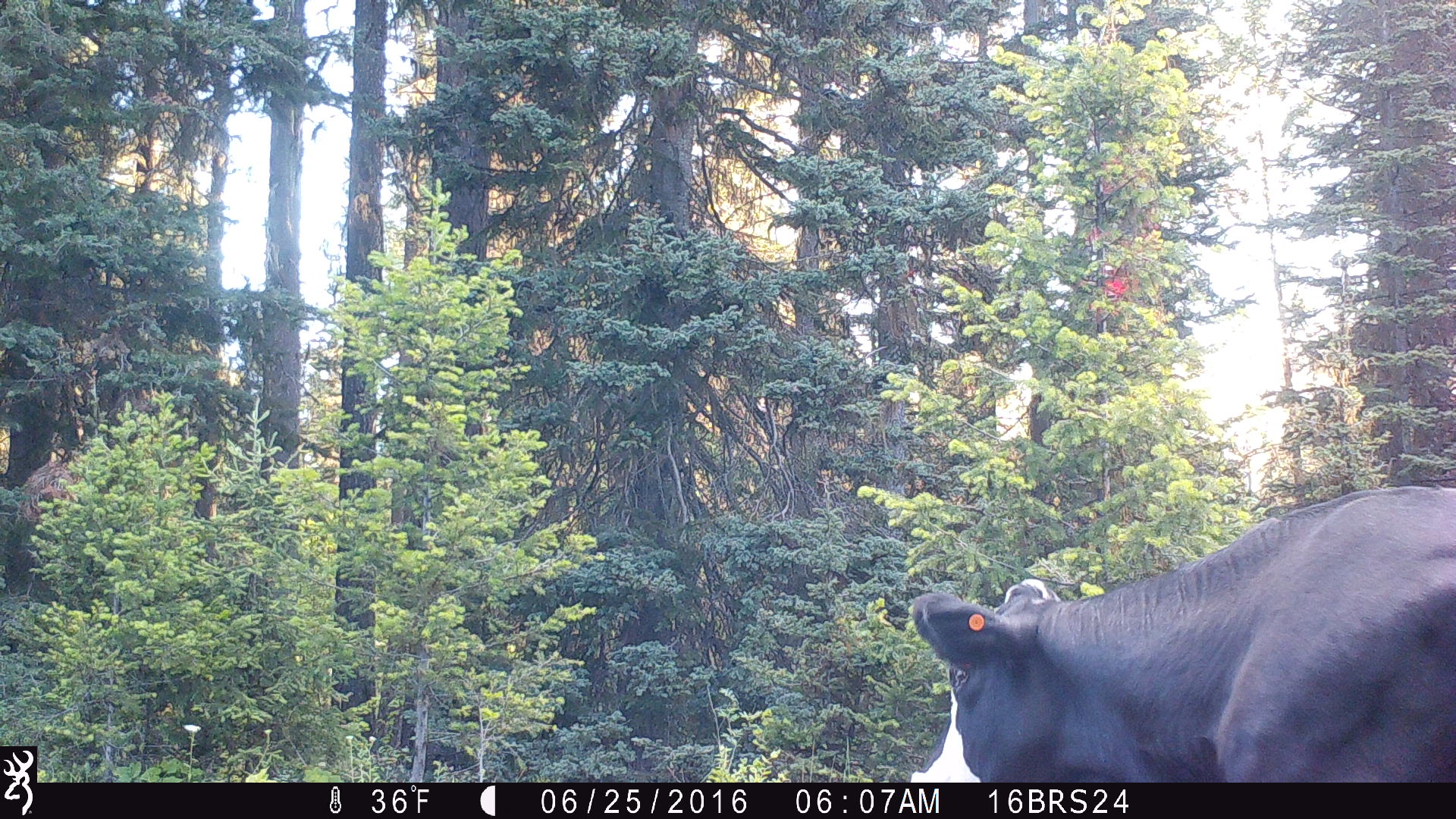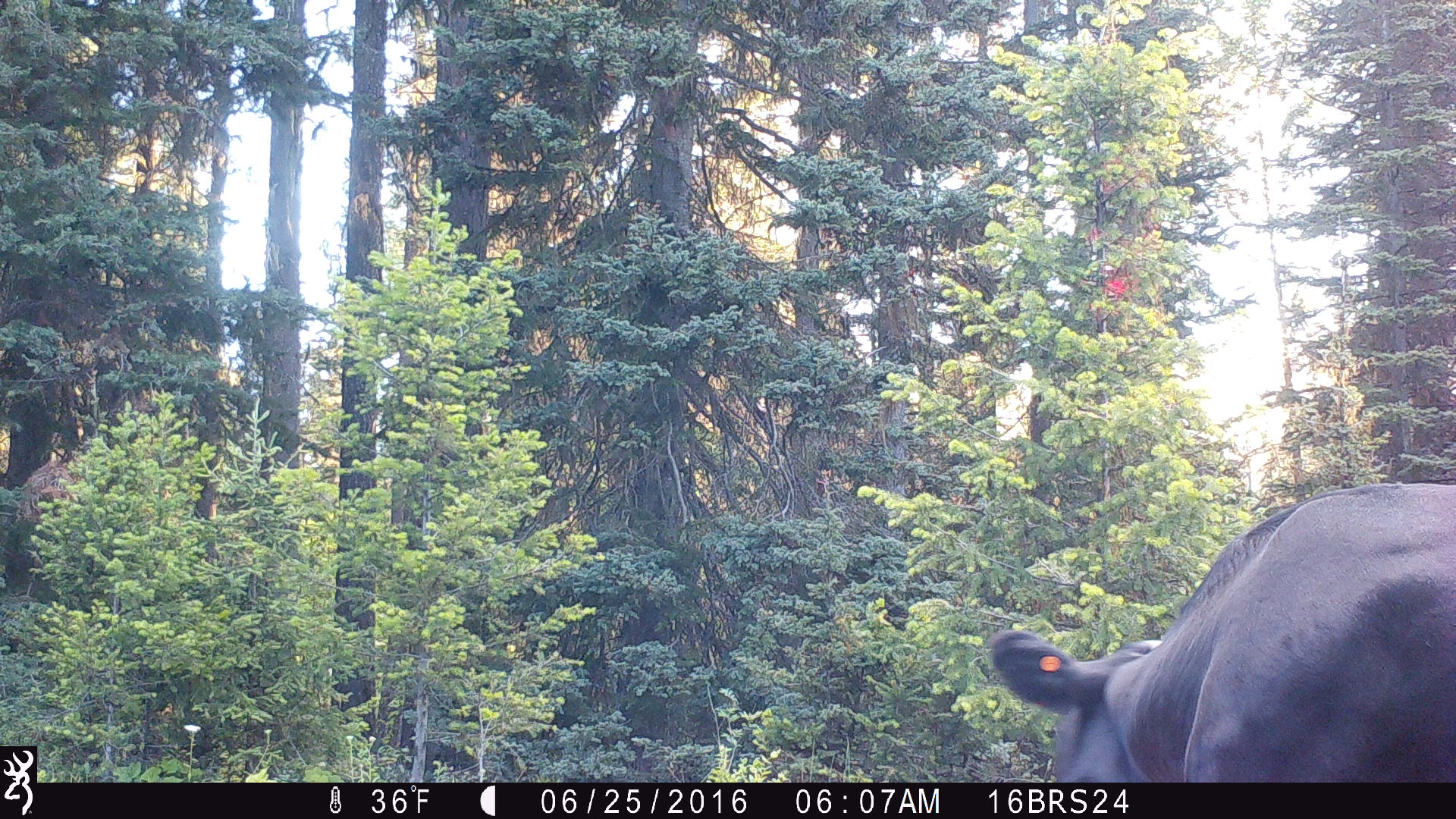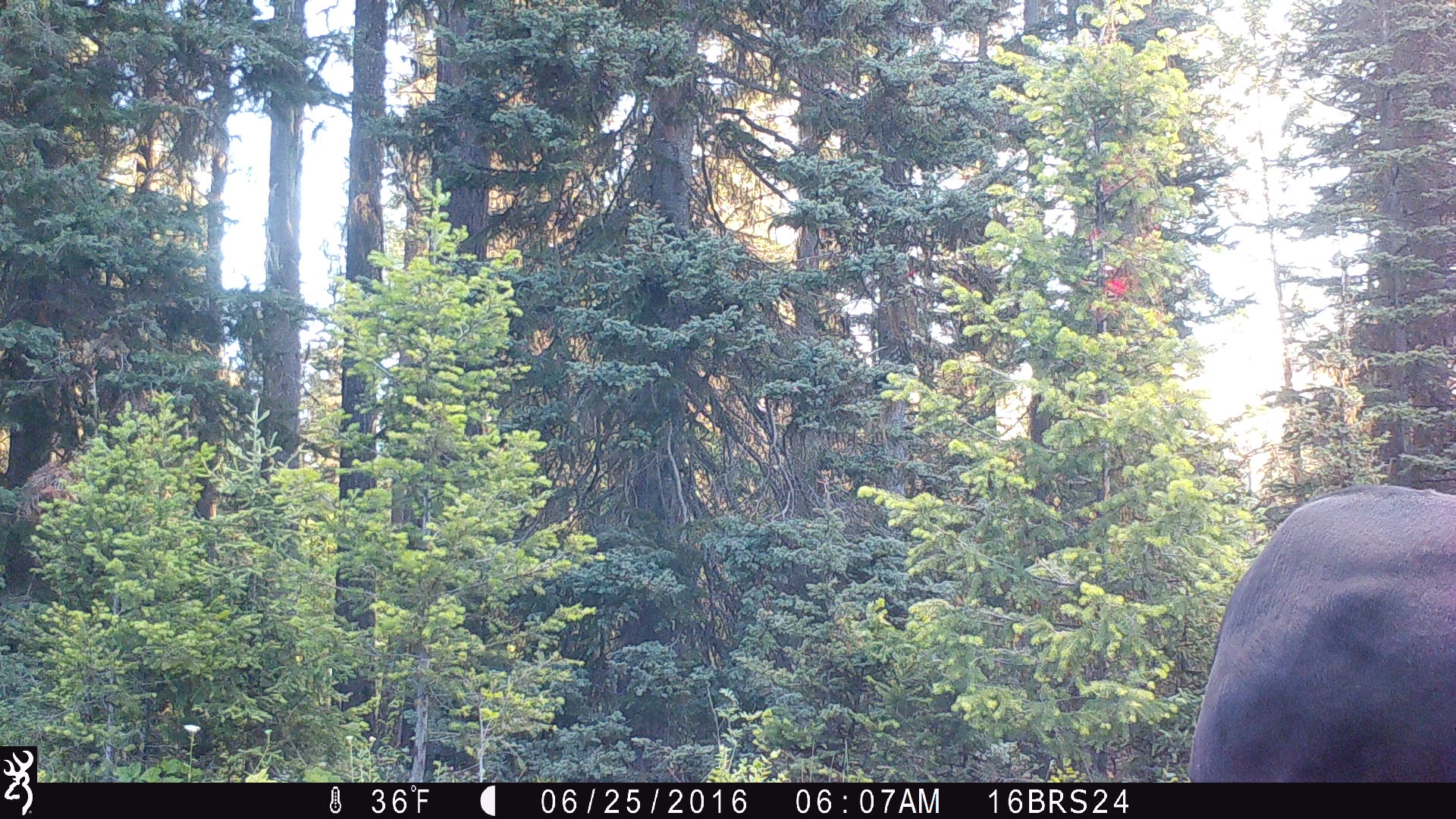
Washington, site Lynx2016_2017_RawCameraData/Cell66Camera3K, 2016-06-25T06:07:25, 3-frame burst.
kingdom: Animalia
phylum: Chordata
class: Mammalia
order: Artiodactyla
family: Bovidae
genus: Bos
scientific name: Bos taurus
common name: domestic cattle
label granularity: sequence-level